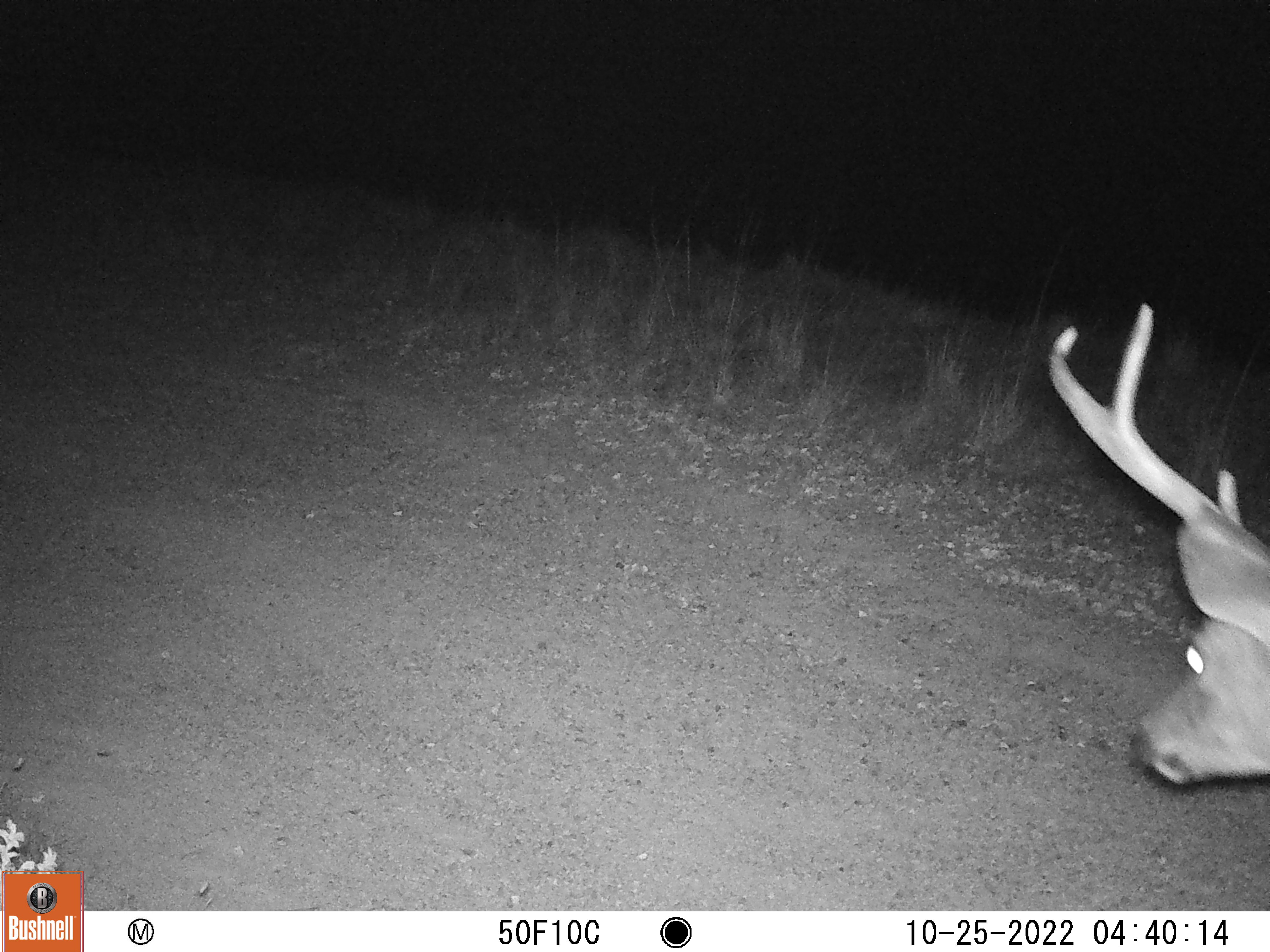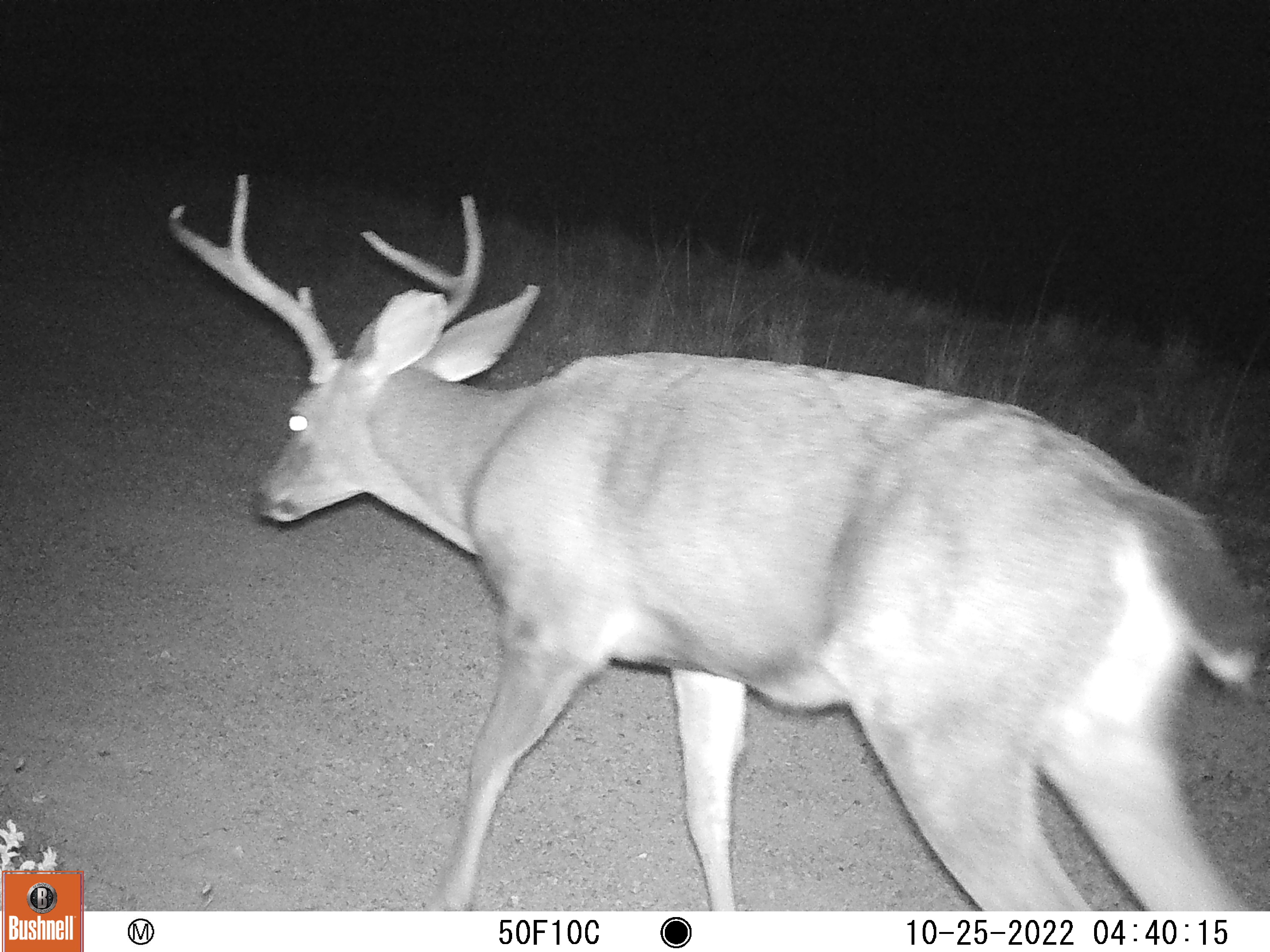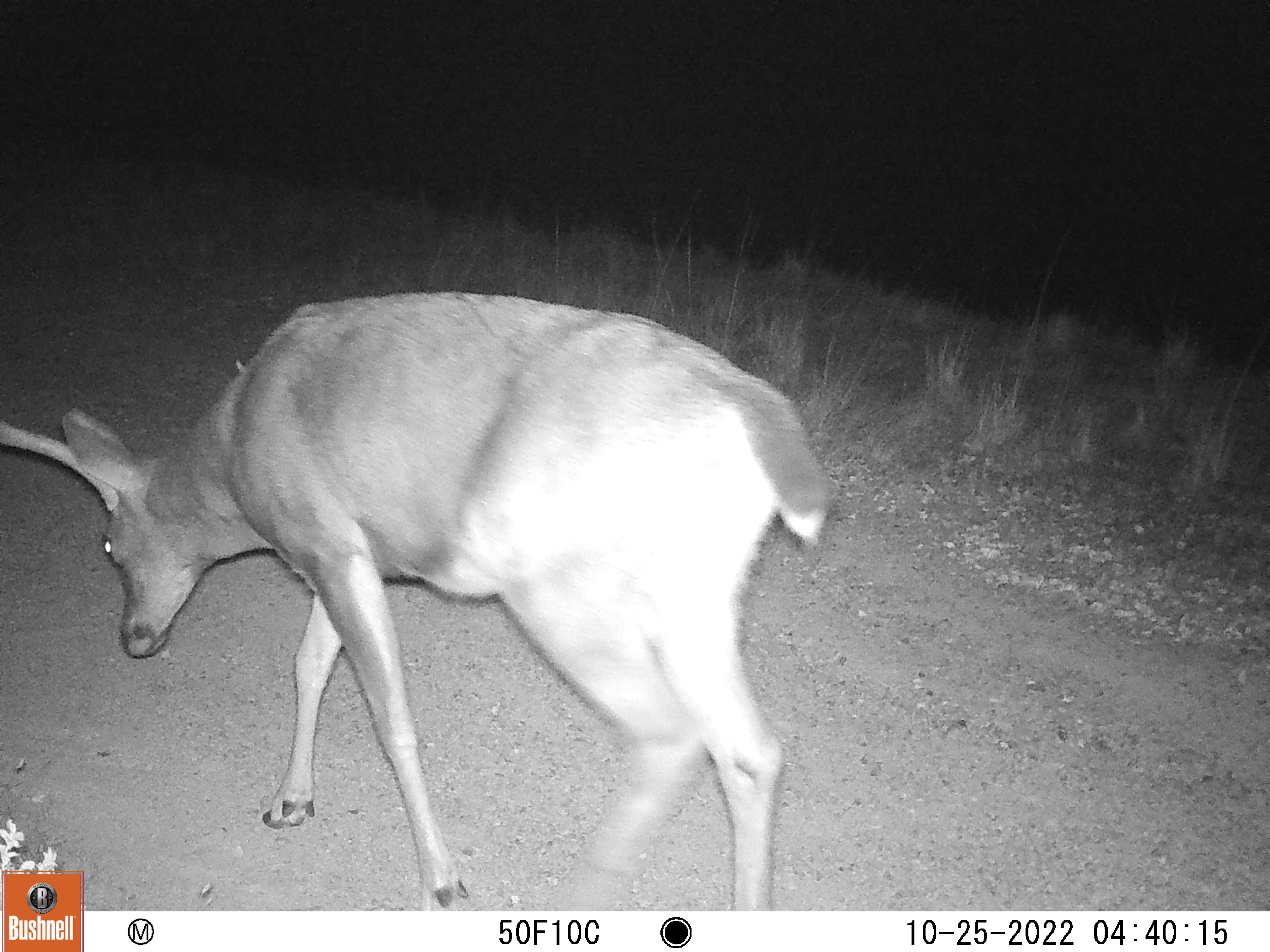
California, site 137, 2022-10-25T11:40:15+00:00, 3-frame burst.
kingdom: Animalia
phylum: Chordata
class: Mammalia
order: Artiodactyla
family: Cervidae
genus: Odocoileus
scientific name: Odocoileus hemionus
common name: mule deer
Mule deer (Odocoileus hemionus).